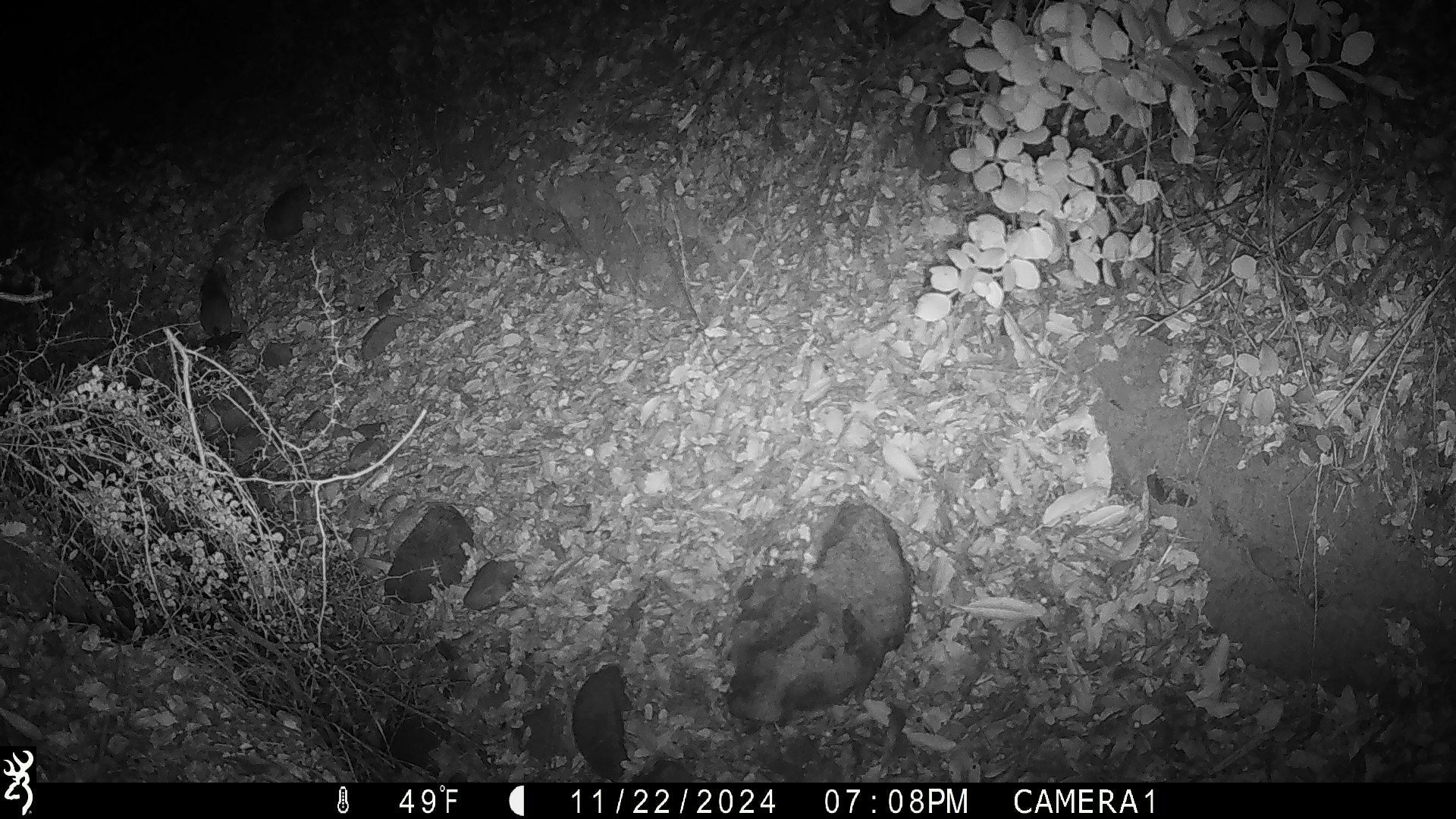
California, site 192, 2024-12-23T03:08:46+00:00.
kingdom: Animalia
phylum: Chordata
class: Mammalia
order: Rodentia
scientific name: Rodentia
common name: mouse or rat